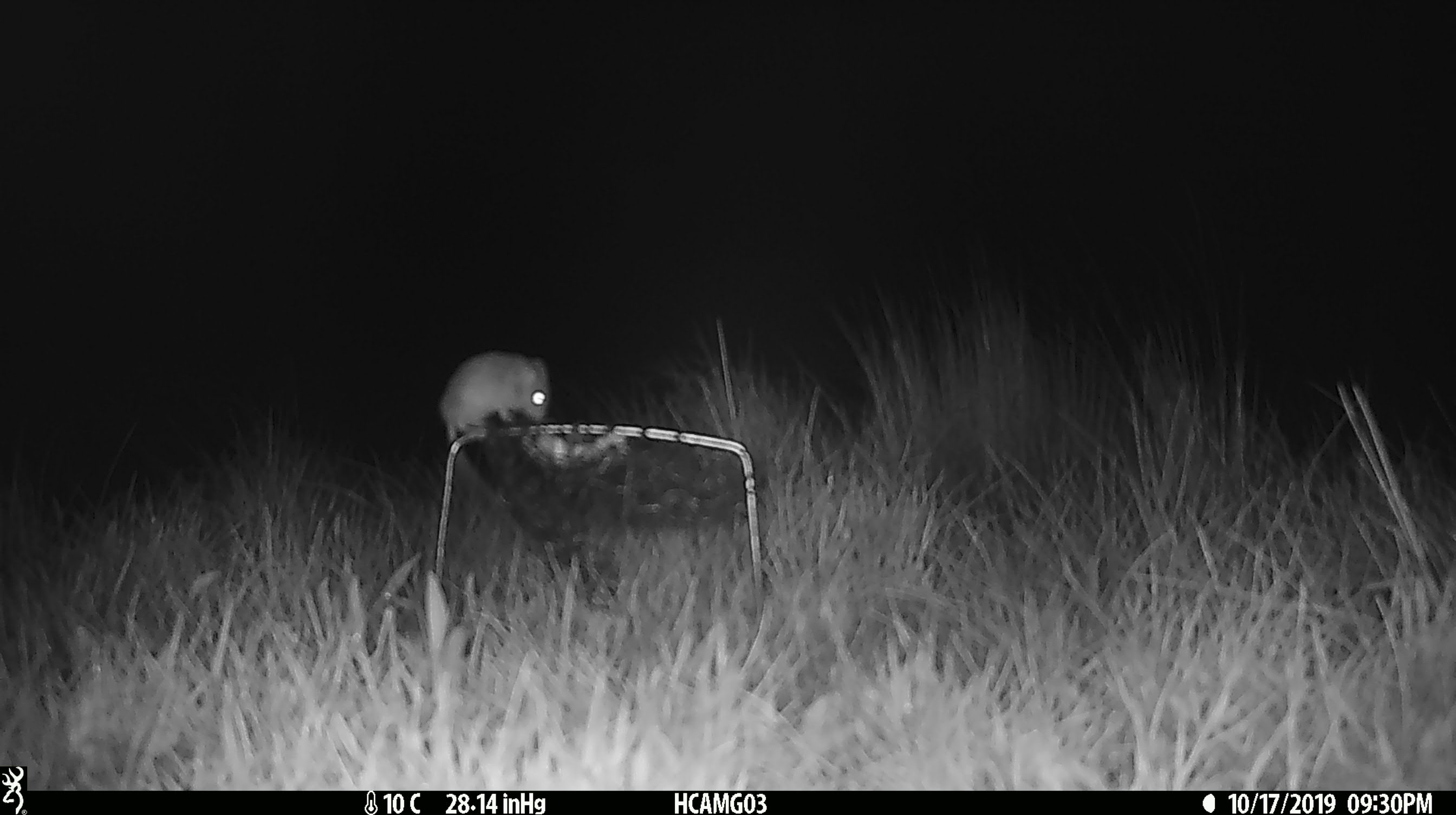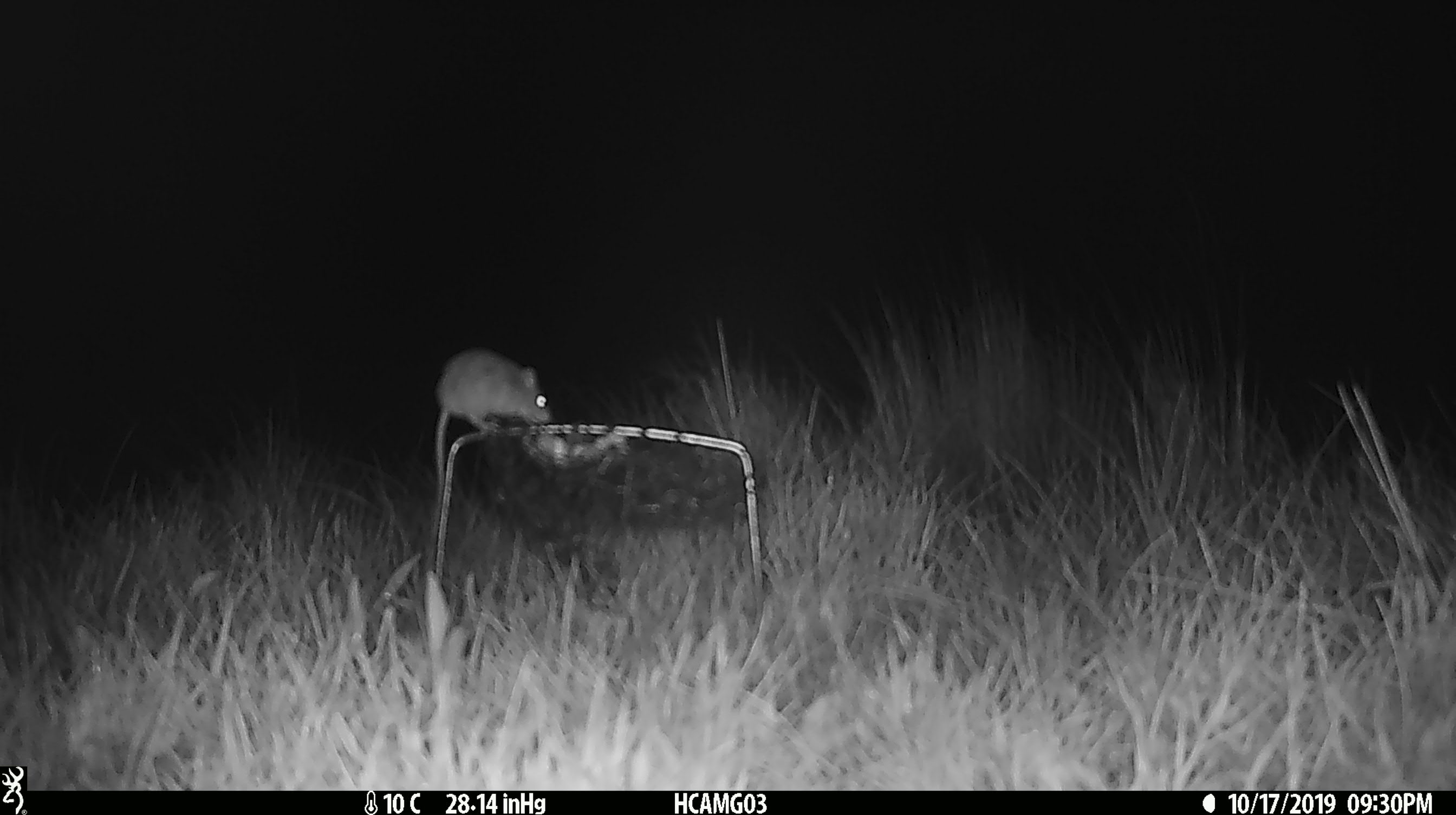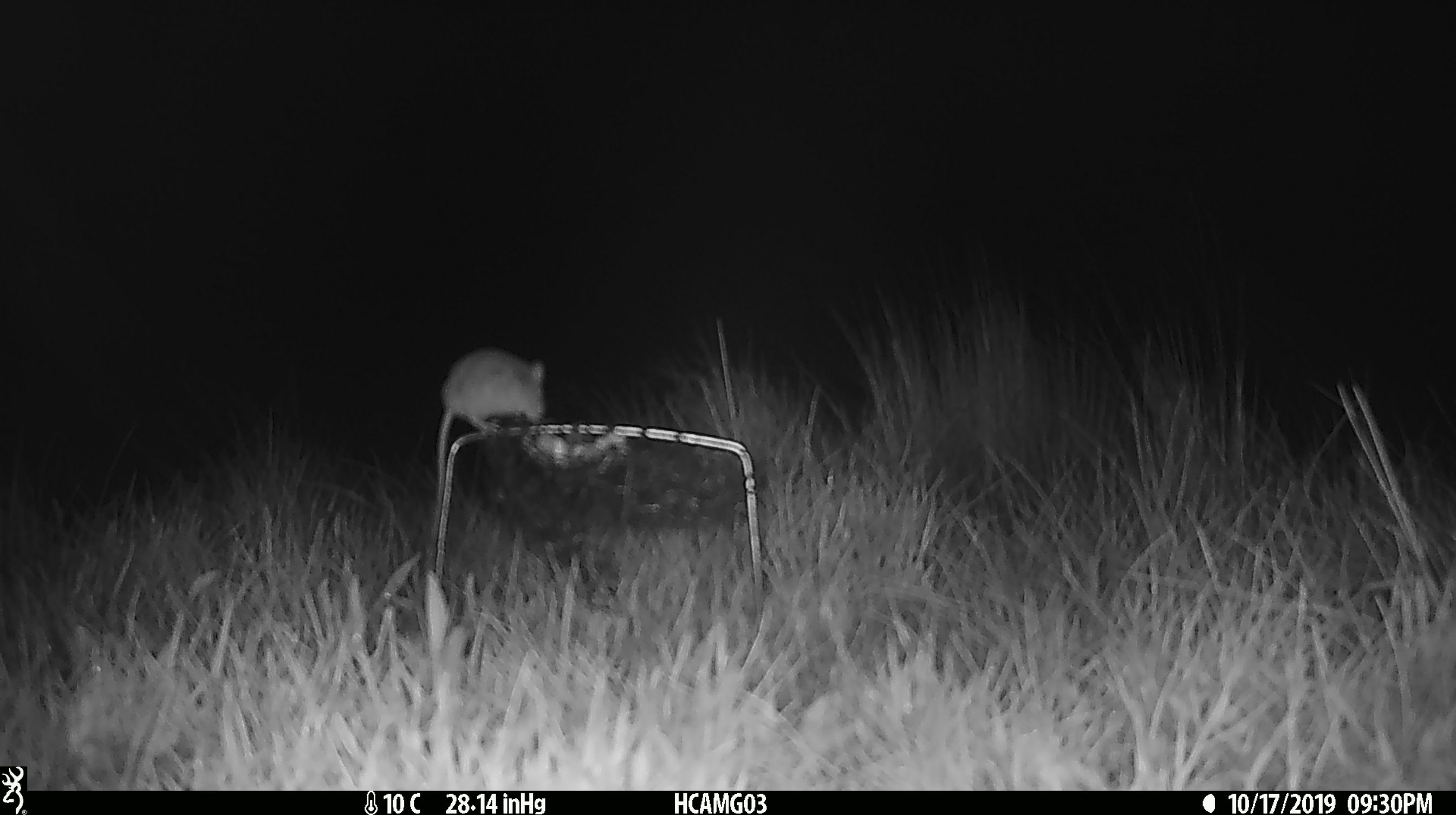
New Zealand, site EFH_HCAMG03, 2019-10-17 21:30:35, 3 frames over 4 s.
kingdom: Animalia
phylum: Chordata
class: Mammalia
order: Rodentia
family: Muridae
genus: Mus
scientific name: Mus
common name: mouse